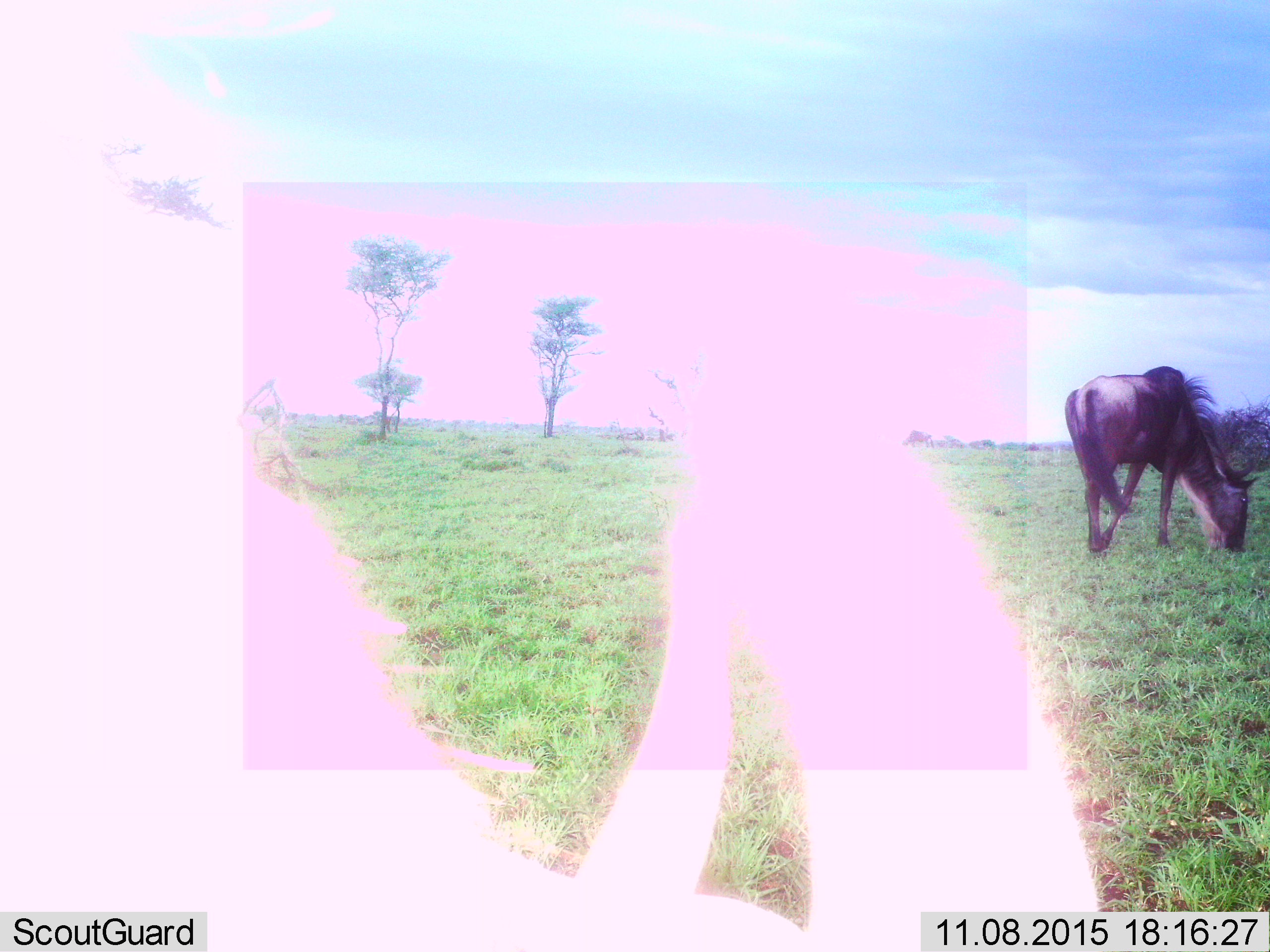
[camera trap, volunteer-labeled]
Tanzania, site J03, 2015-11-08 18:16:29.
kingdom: Animalia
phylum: Chordata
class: Mammalia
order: Artiodactyla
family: Bovidae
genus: Connochaetes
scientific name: Connochaetes taurinus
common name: blue wildebeest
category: wildebeest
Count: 1.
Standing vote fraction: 40%.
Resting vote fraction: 0%.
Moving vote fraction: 10%.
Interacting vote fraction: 0%.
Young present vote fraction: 0%.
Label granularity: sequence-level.